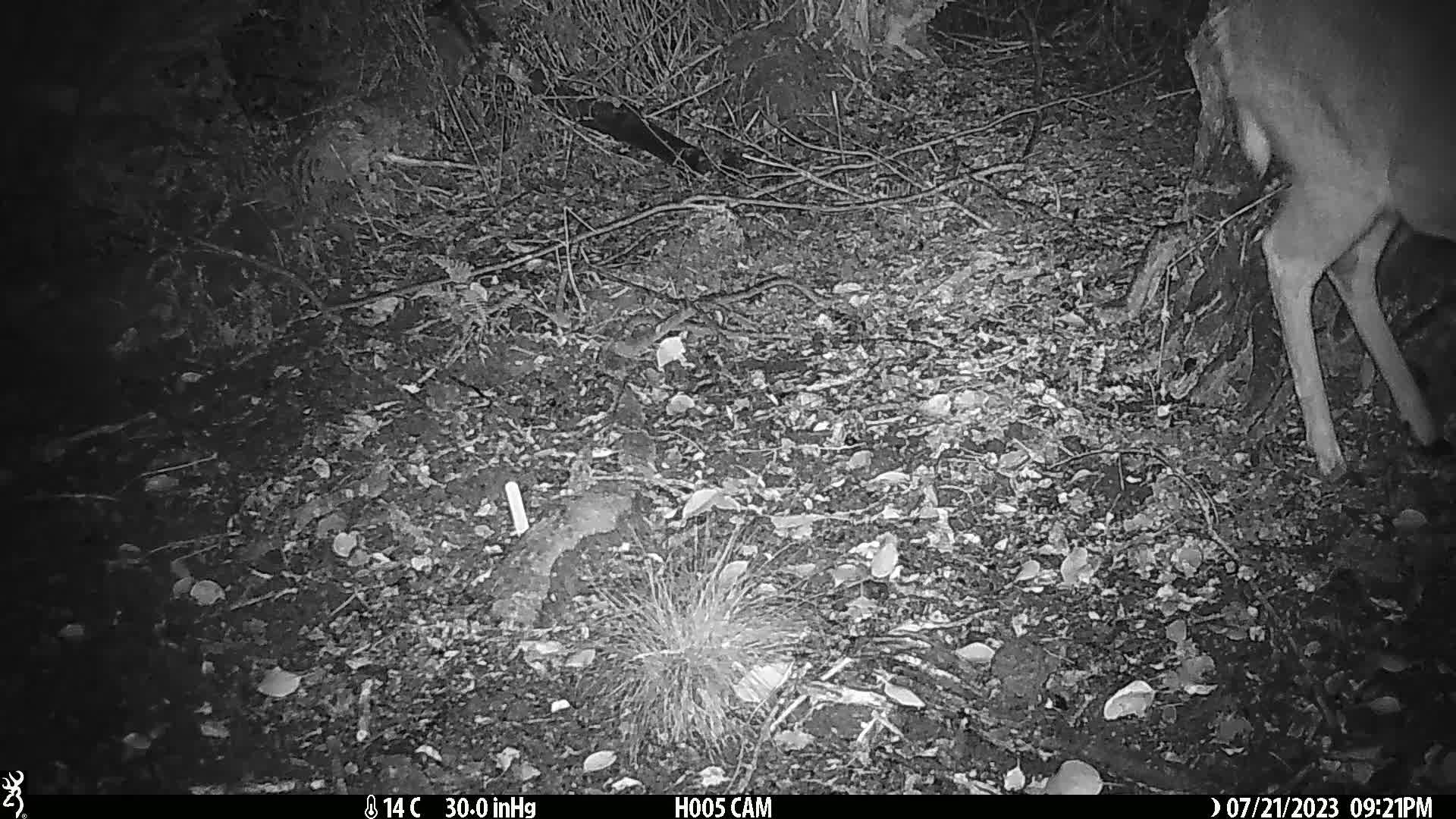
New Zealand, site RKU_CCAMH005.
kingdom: Animalia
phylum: Chordata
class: Mammalia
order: Artiodactyla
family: Cervidae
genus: Odocoileus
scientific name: Odocoileus virginianus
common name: white-tailed deer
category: white tailed deer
White tailed deer (white-tailed deer) (Odocoileus virginianus).